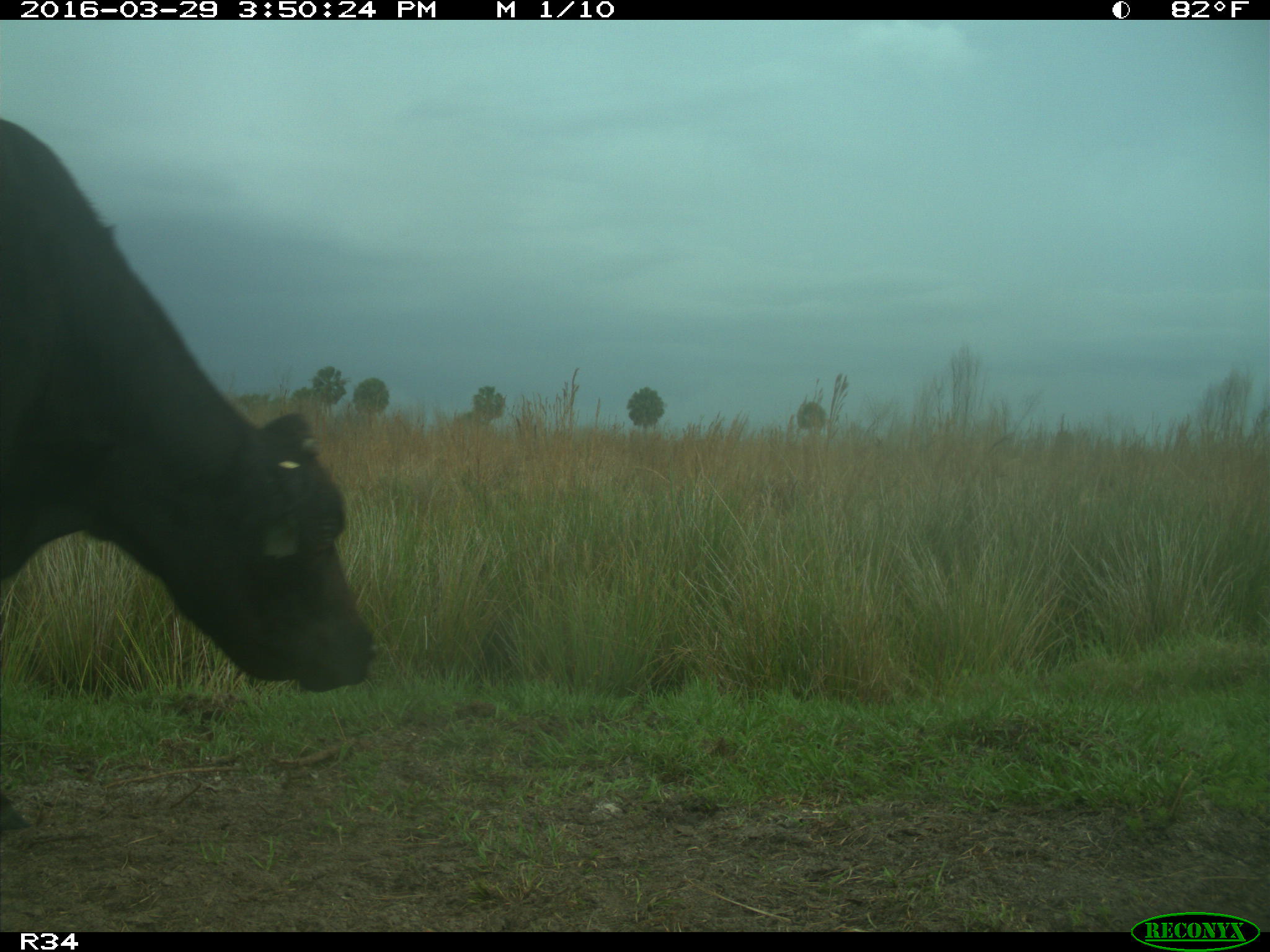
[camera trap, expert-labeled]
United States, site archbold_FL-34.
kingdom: Animalia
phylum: Chordata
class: Mammalia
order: Artiodactyla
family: Bovidae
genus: Bos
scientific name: Bos taurus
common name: domestic cow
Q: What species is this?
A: Bos taurus (domestic cow).